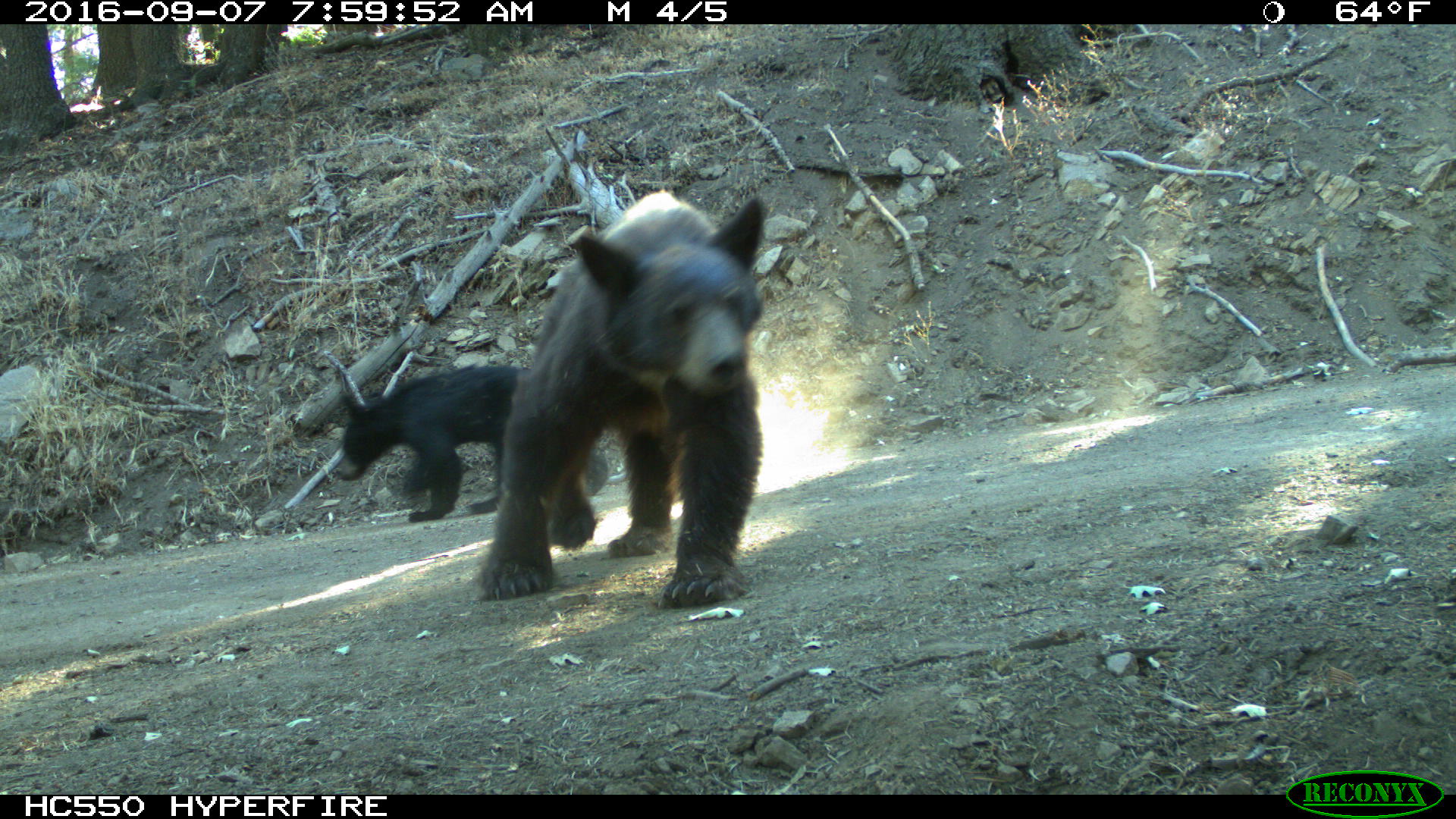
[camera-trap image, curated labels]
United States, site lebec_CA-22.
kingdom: Animalia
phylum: Chordata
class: Mammalia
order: Carnivora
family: Ursidae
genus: Ursus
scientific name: Ursus americanus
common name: american black bear